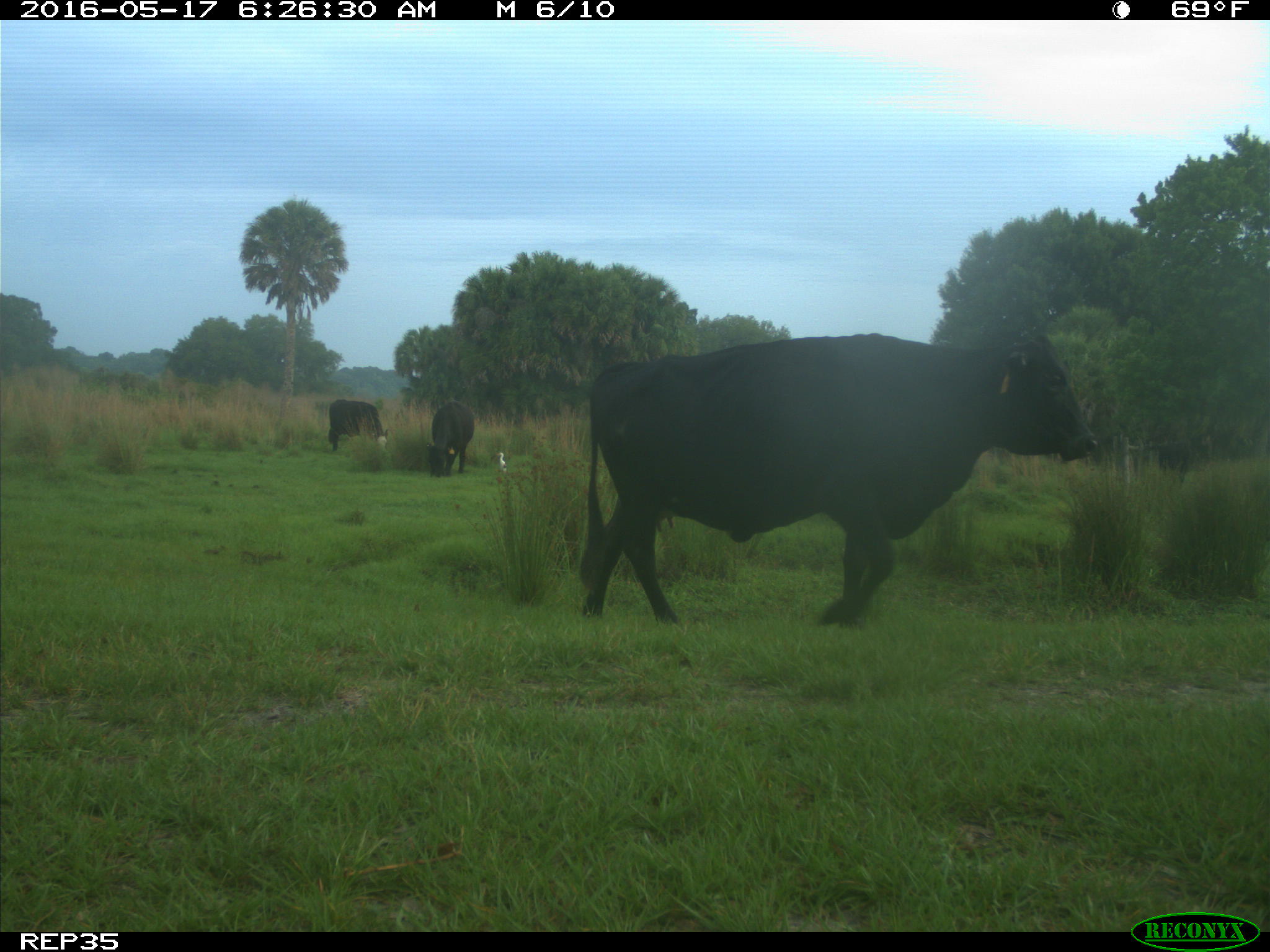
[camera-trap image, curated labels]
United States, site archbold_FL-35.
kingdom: Animalia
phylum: Chordata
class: Mammalia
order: Artiodactyla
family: Bovidae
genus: Bos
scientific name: Bos taurus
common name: domestic cow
Bos taurus (domestic cow).